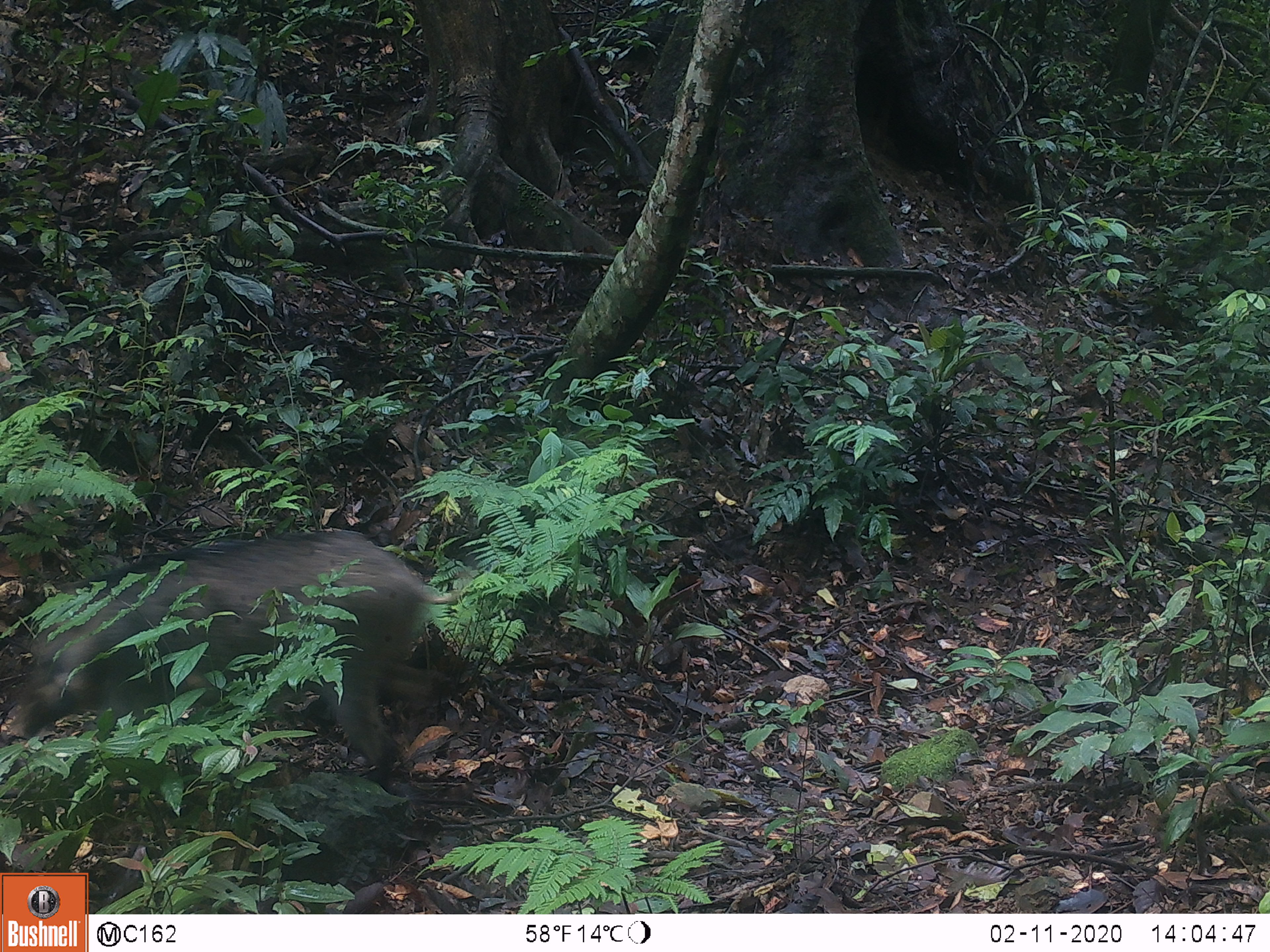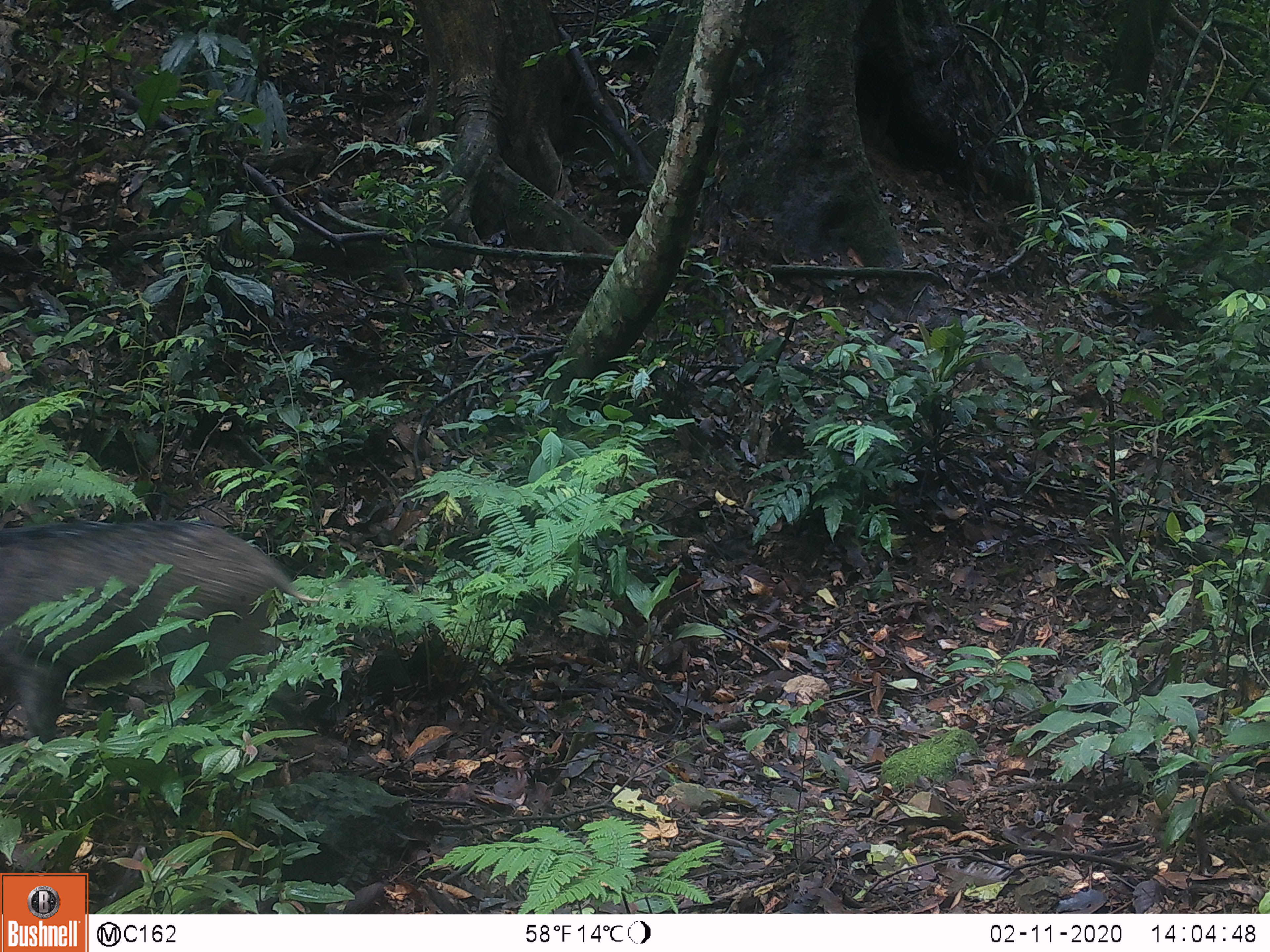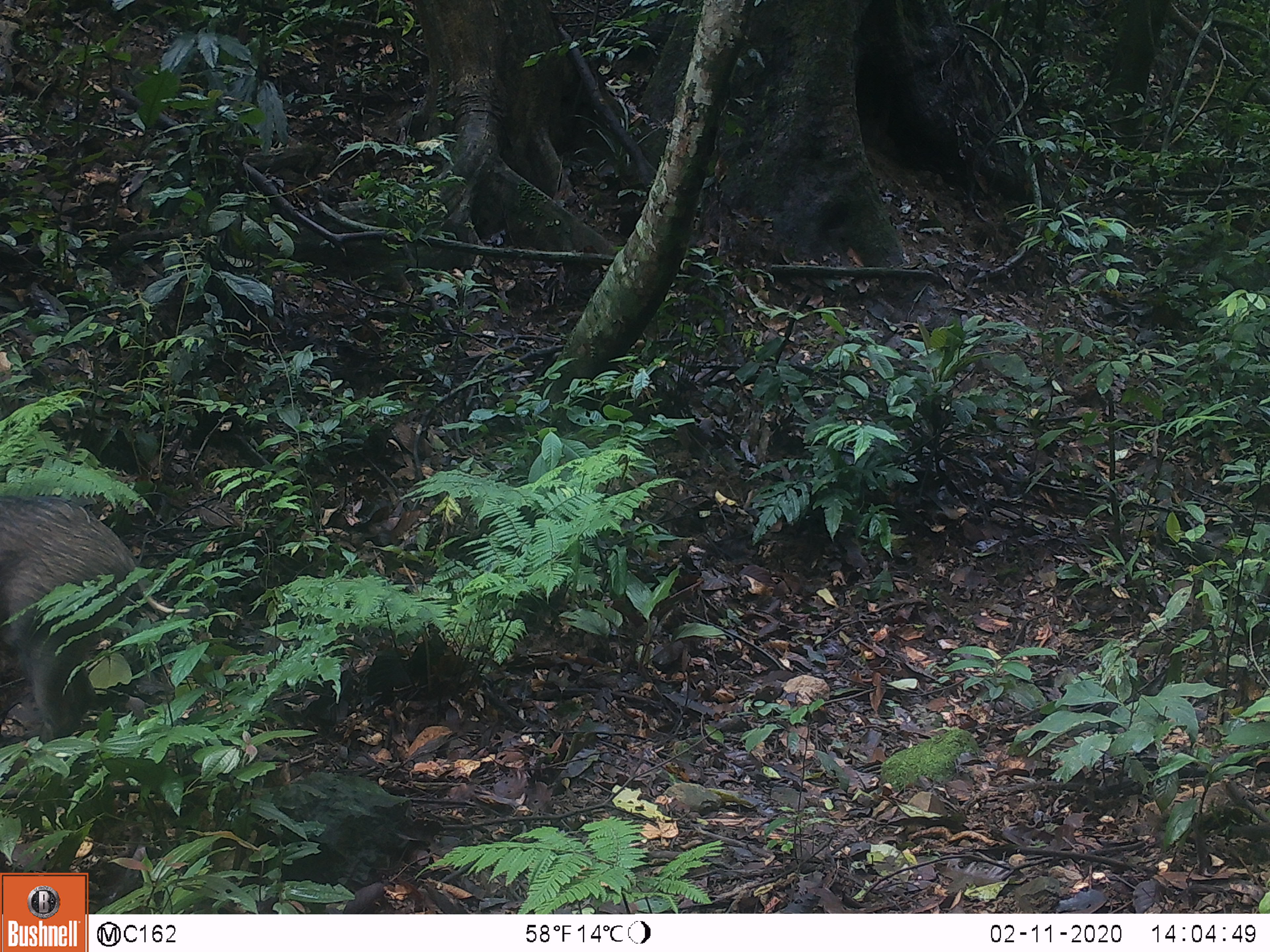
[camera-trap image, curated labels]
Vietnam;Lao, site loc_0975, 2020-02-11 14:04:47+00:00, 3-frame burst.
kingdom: Animalia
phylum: Chordata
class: Mammalia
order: Artiodactyla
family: Suidae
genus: Sus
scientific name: Sus scrofa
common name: eurasian wild pig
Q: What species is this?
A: Eurasian wild pig (Sus scrofa).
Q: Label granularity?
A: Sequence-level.